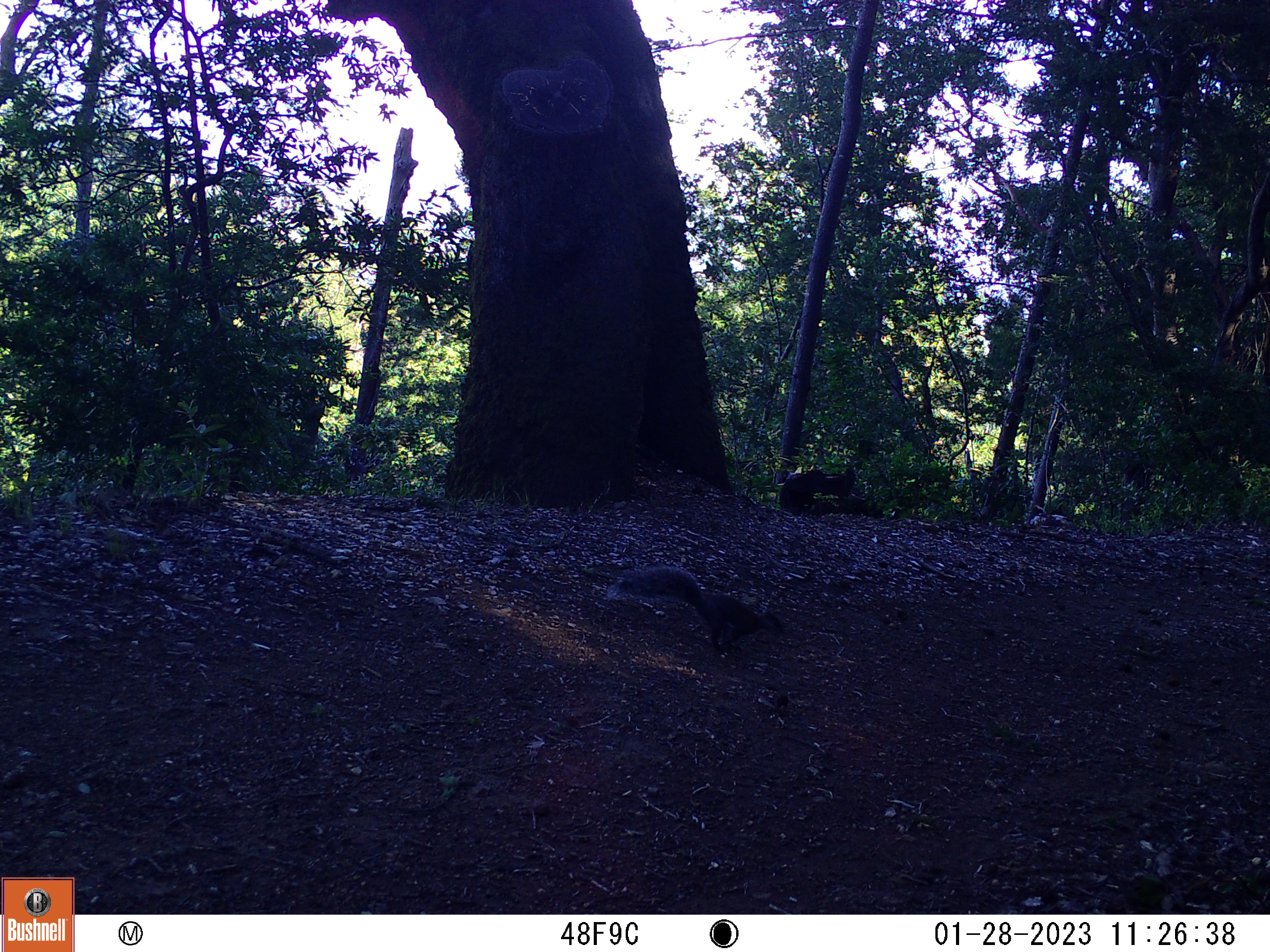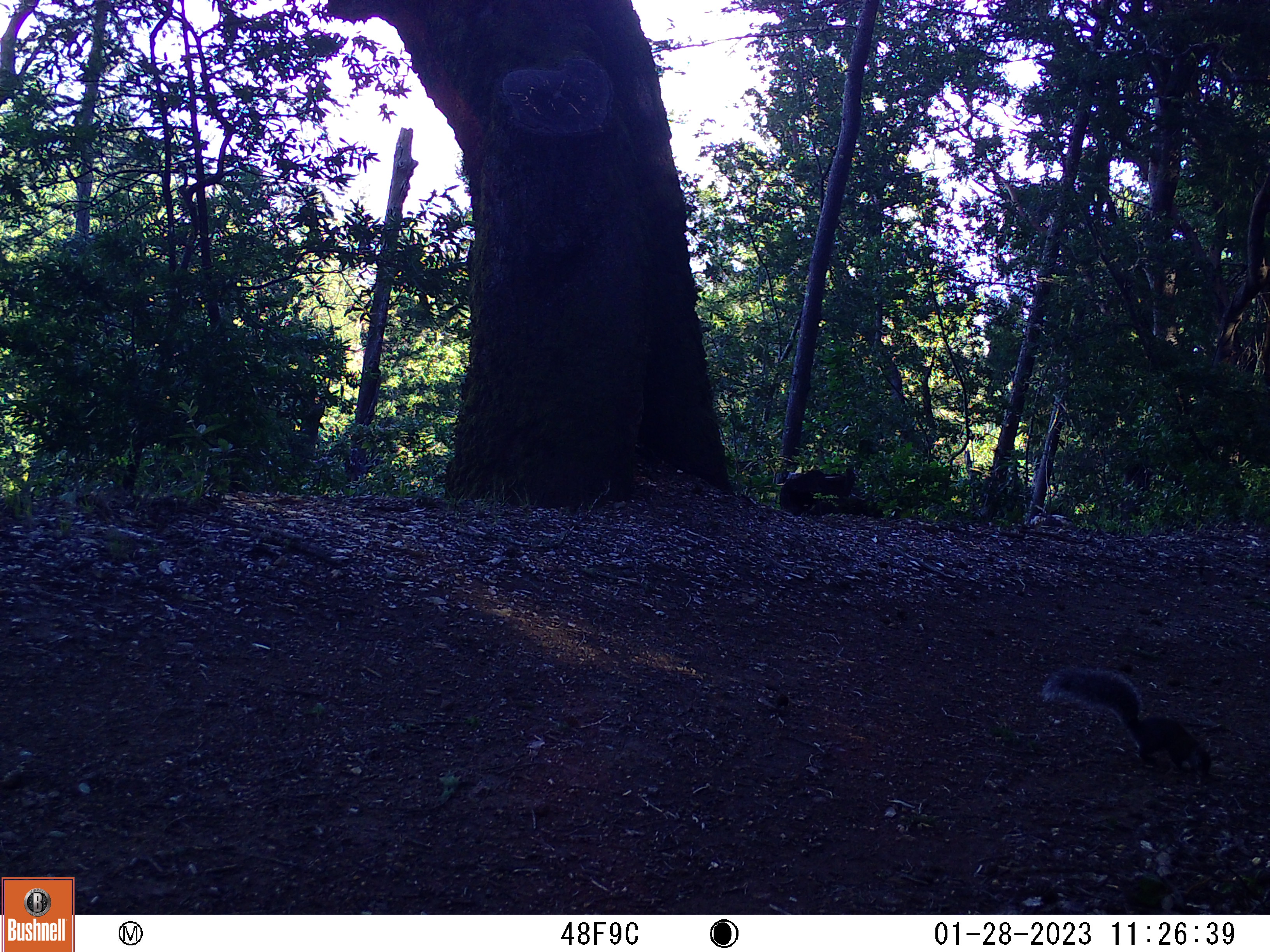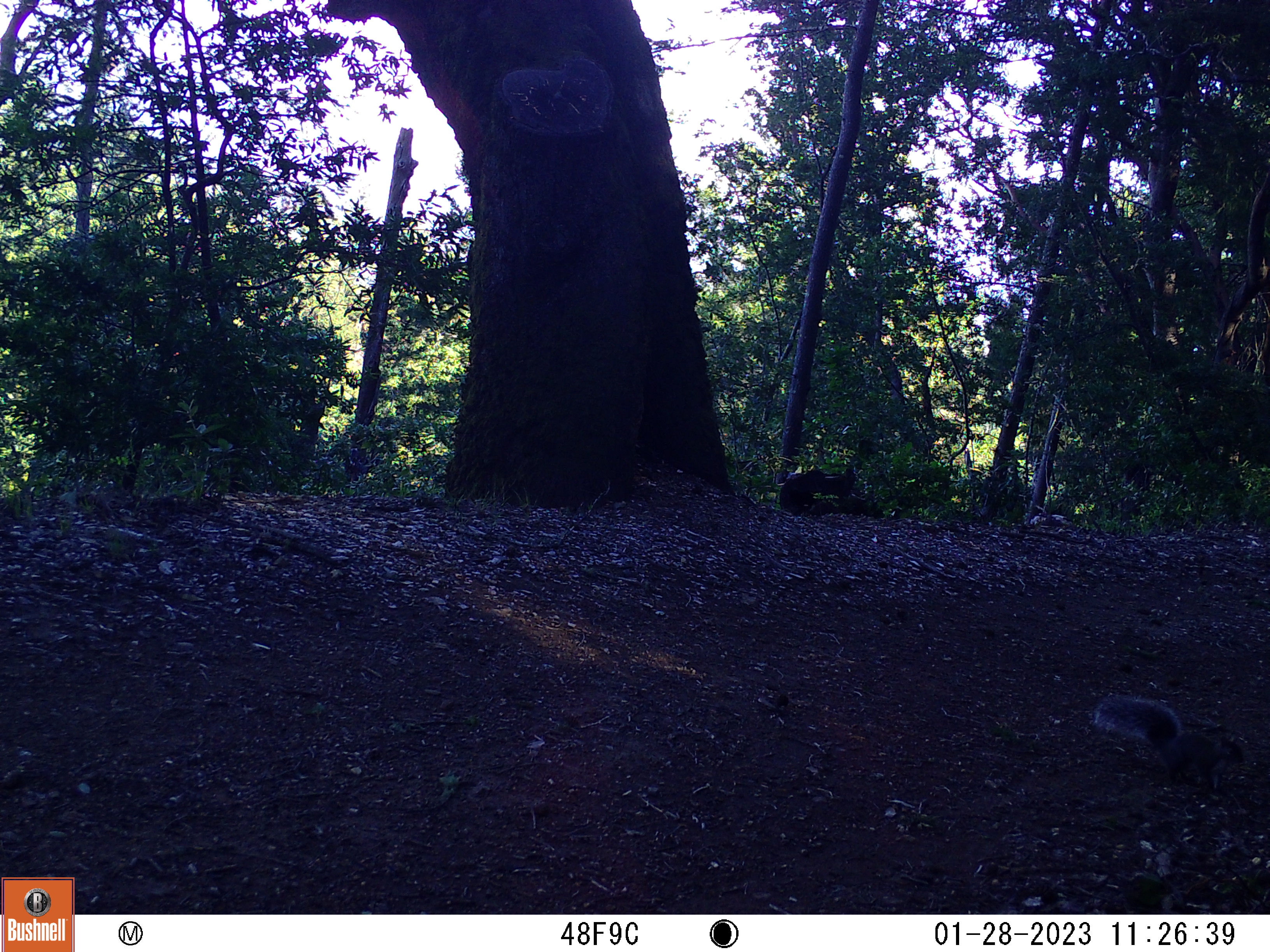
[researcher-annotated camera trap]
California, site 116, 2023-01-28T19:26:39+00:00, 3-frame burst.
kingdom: Animalia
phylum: Chordata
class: Mammalia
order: Rodentia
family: Sciuridae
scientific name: Sciuridae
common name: squirrel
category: unknown squirrel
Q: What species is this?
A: Unknown squirrel (squirrel) (Sciuridae).